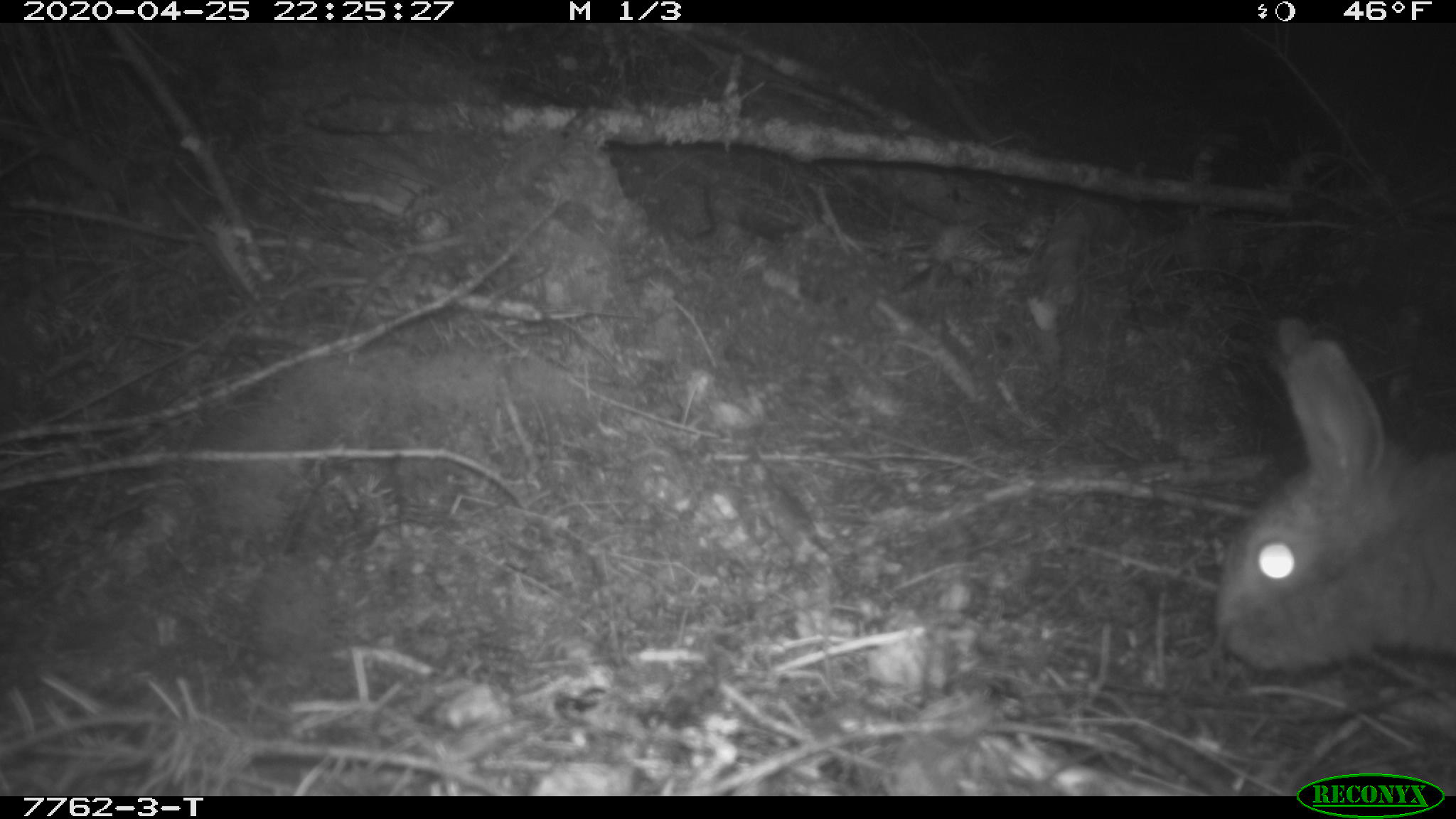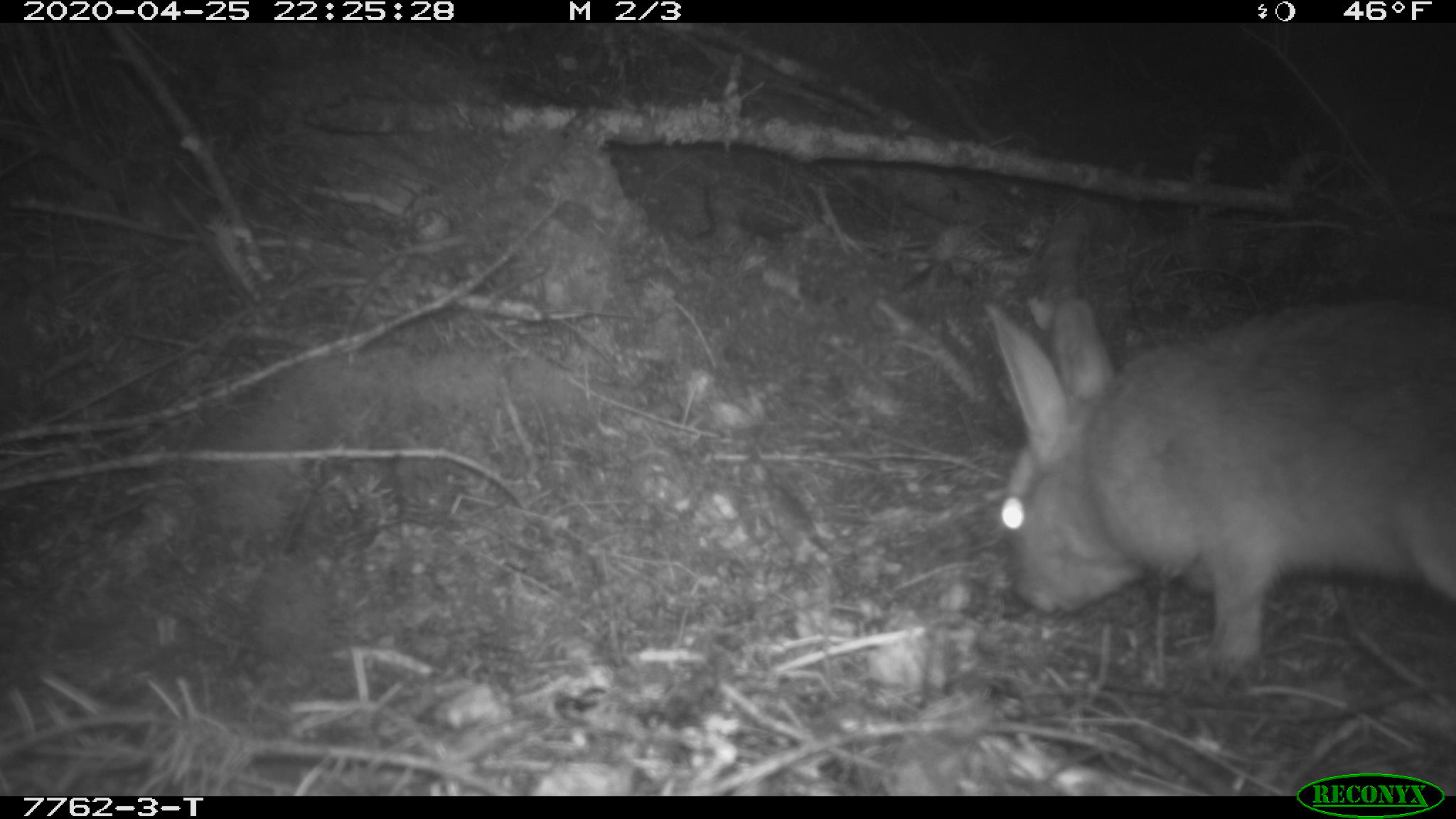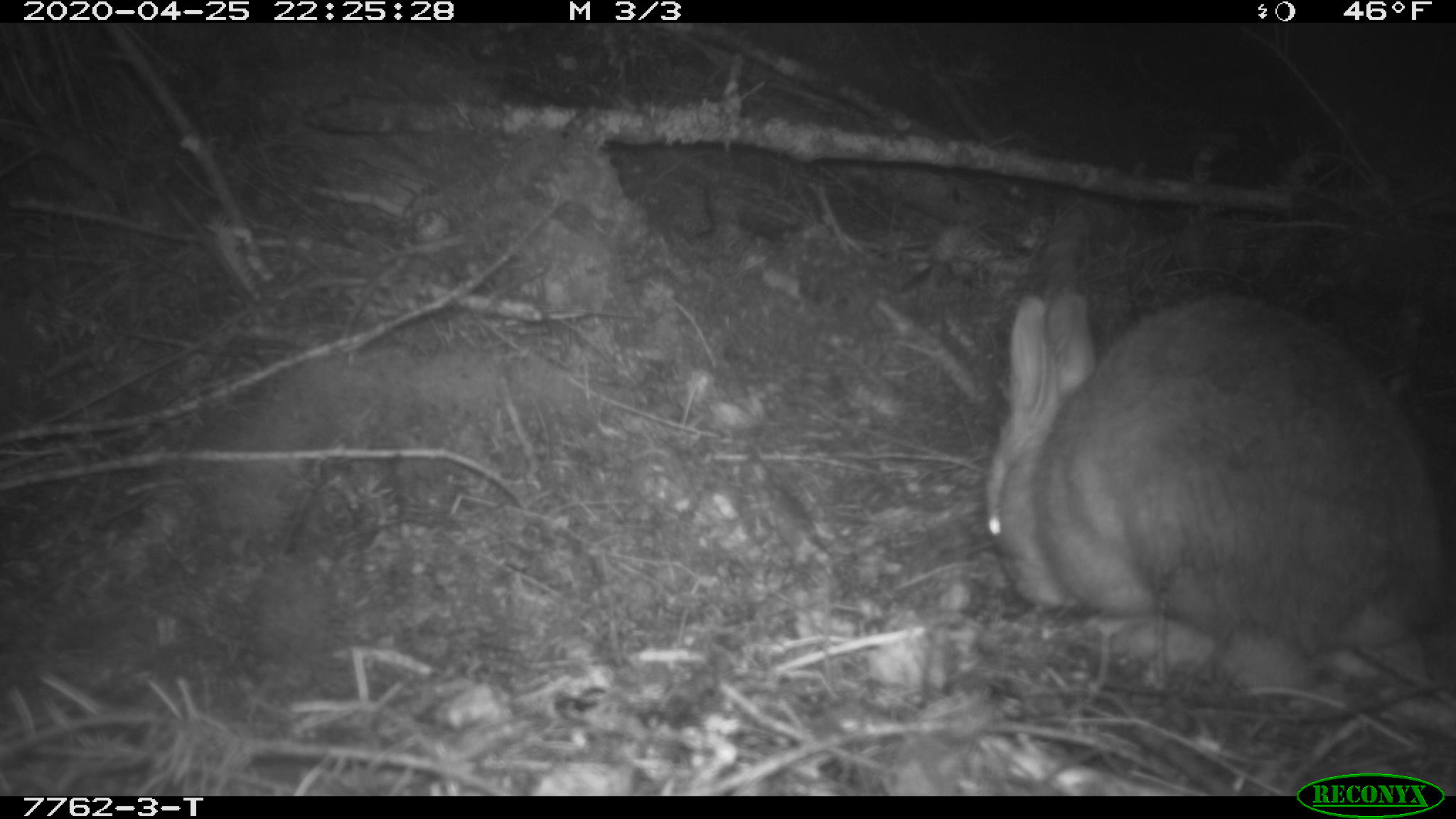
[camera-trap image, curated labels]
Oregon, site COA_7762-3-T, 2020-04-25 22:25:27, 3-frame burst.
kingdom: Animalia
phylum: Chordata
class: Mammalia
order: Lagomorpha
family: Leporidae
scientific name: Leporidae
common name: hares and rabbits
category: leporidae family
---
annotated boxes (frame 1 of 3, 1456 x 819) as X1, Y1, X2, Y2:
leporidae family: 1213, 313, 1452, 700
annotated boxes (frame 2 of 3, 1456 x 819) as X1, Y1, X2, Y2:
leporidae family: 972, 280, 1452, 688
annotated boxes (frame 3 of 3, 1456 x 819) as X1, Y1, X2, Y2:
leporidae family: 974, 283, 1450, 702